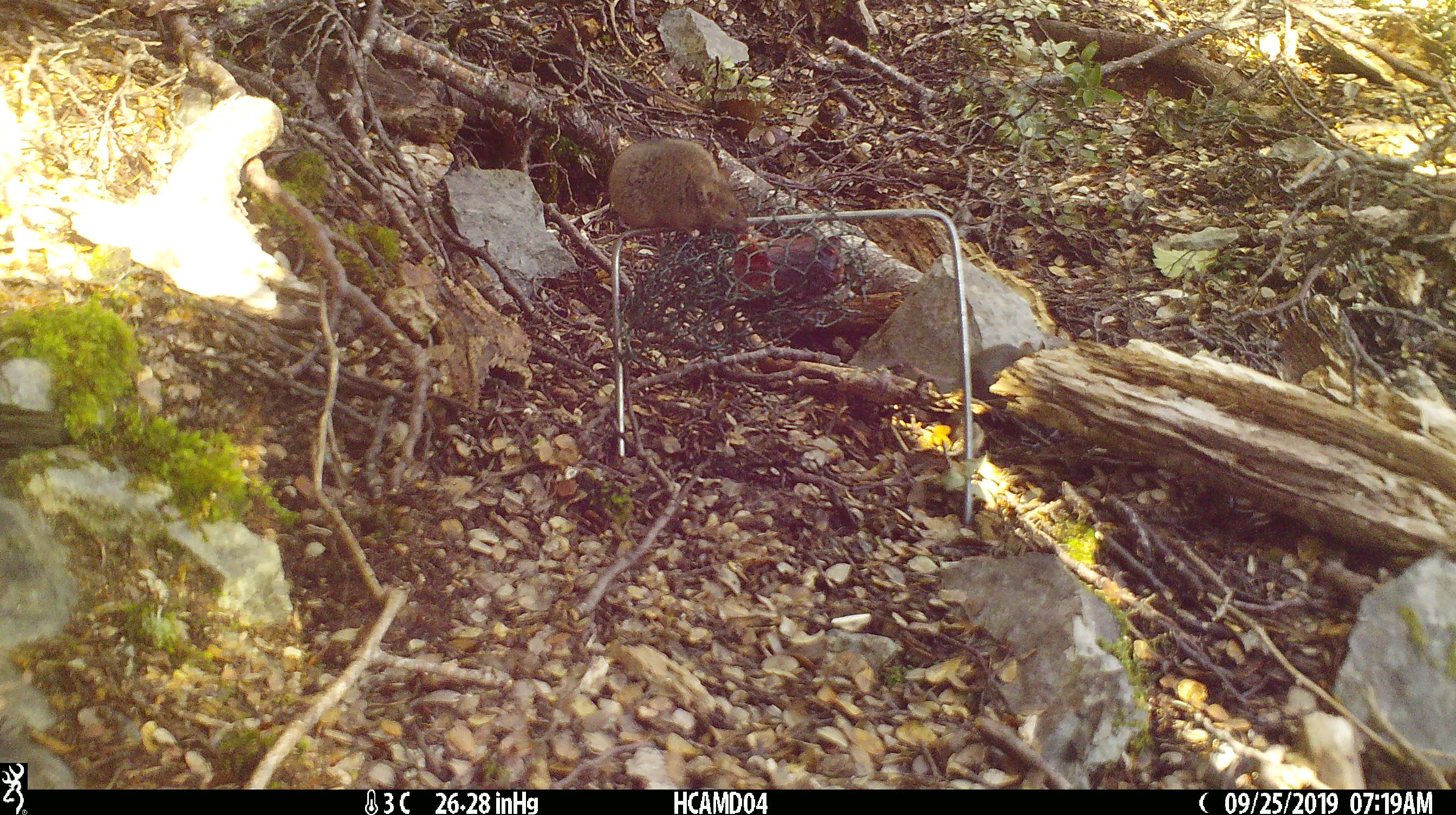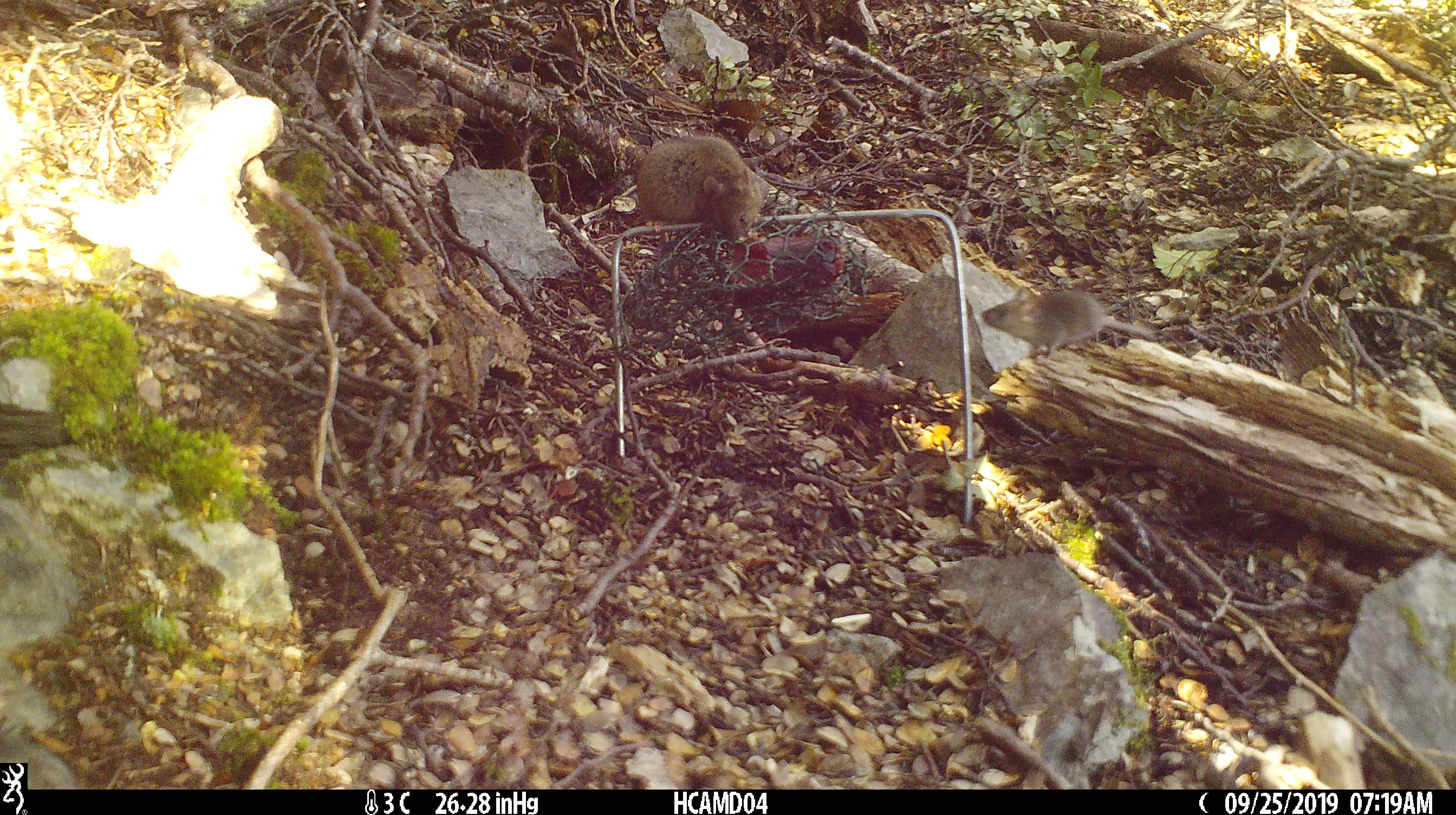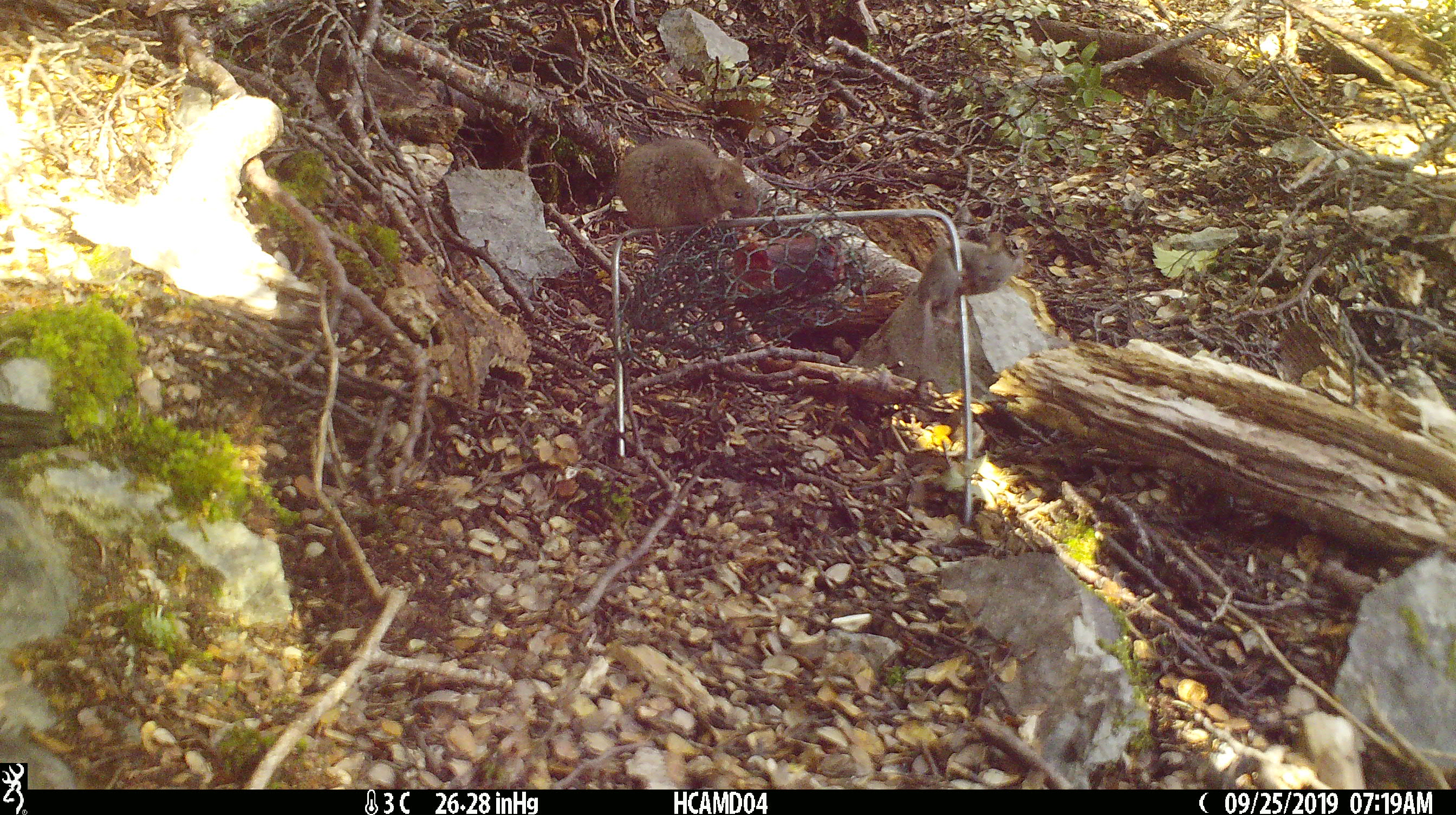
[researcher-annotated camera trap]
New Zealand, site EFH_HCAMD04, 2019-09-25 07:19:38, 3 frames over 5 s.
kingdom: Animalia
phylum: Chordata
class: Mammalia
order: Rodentia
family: Muridae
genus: Mus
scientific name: Mus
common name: mouse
Mouse (Mus).